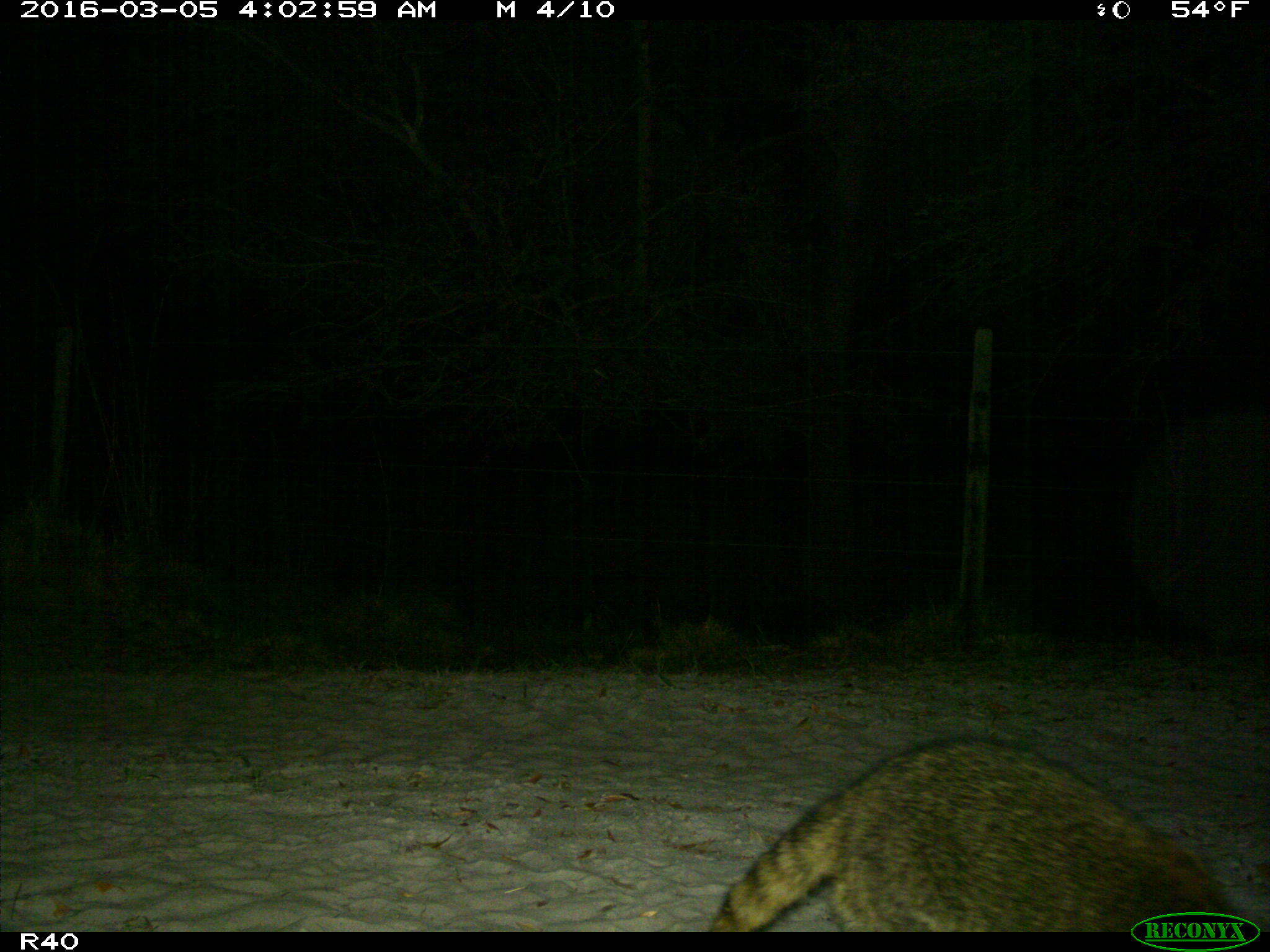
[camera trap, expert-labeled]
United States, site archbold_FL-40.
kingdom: Animalia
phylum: Chordata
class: Mammalia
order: Carnivora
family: Procyonidae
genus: Procyon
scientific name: Procyon lotor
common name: common raccoon